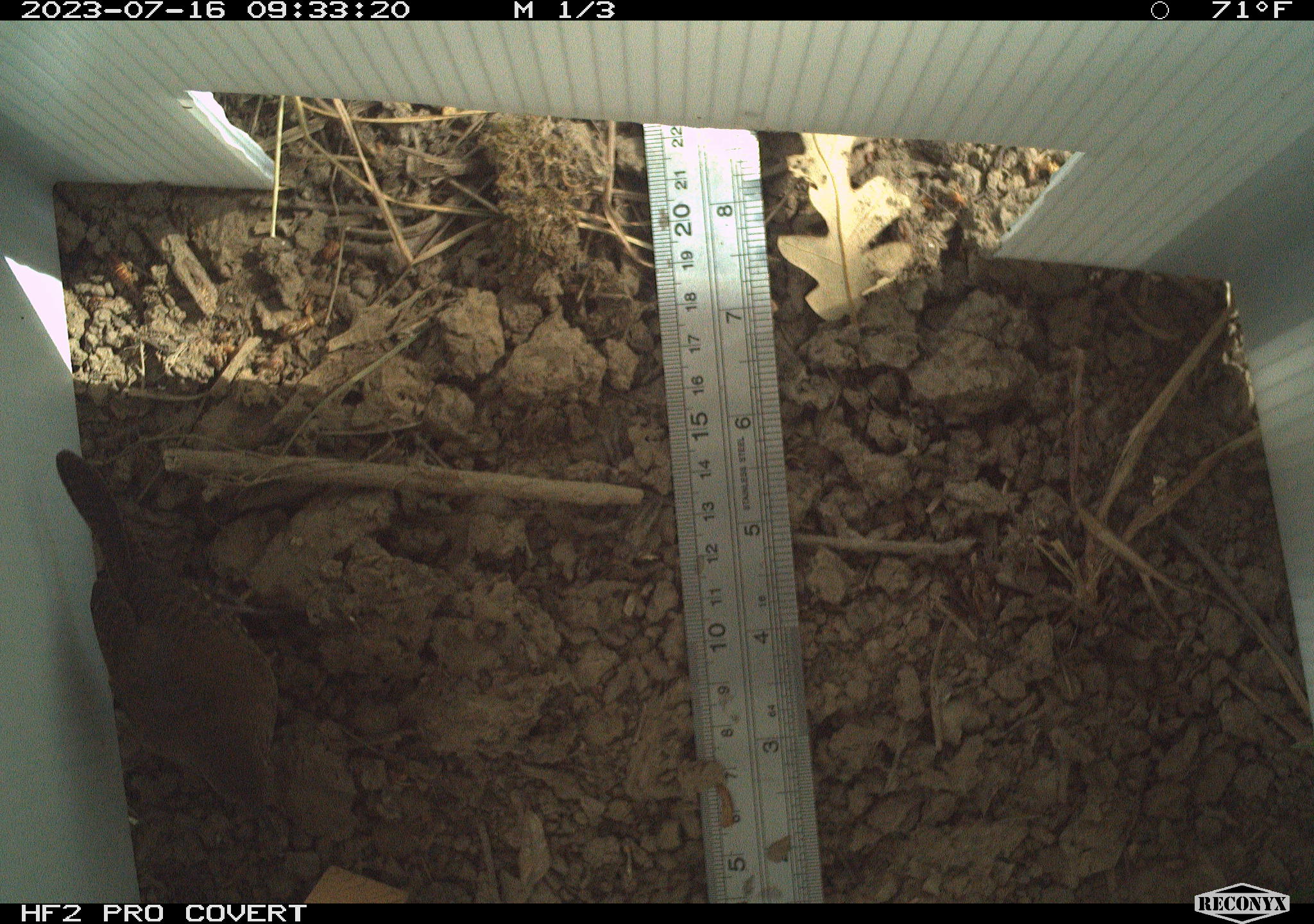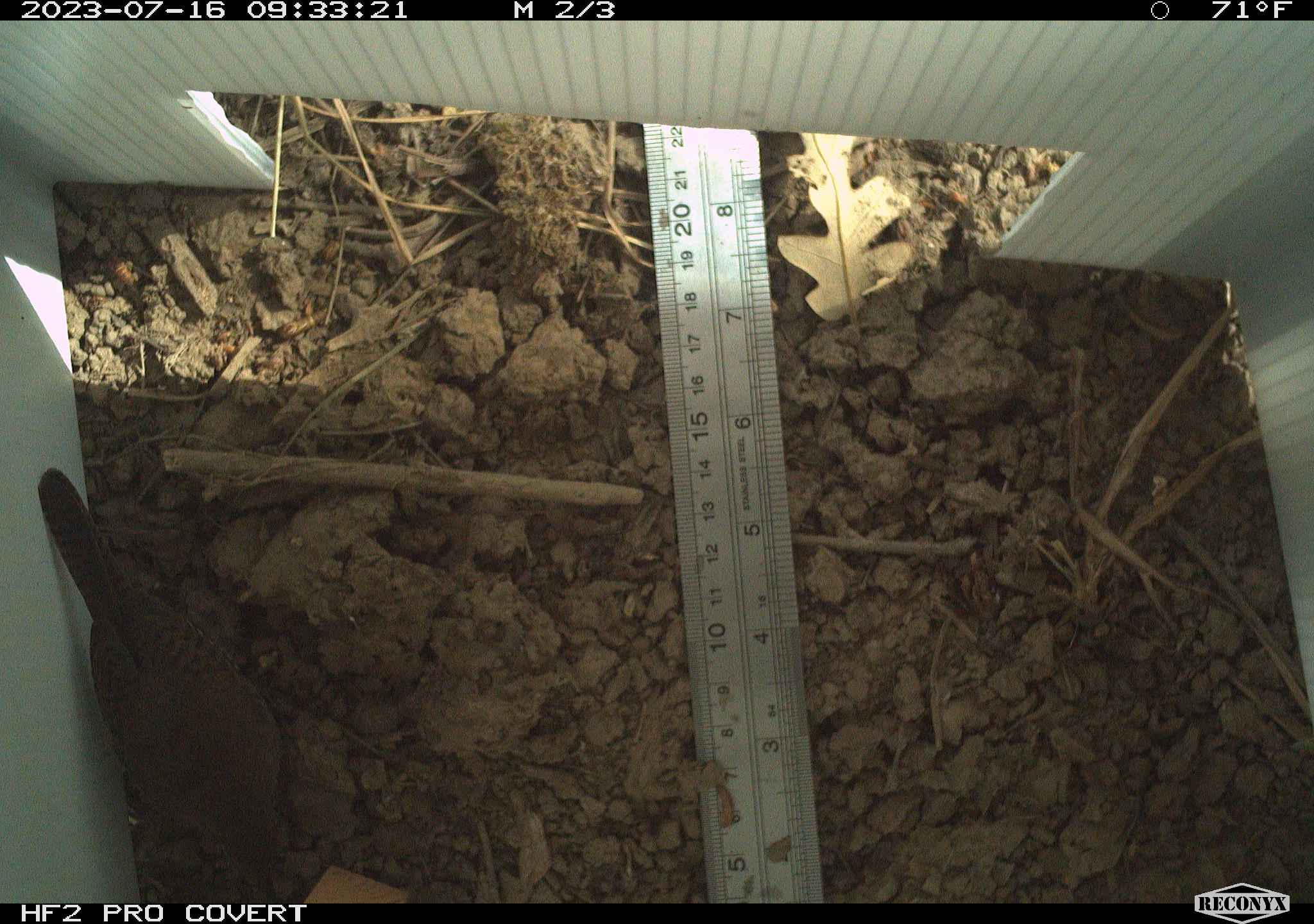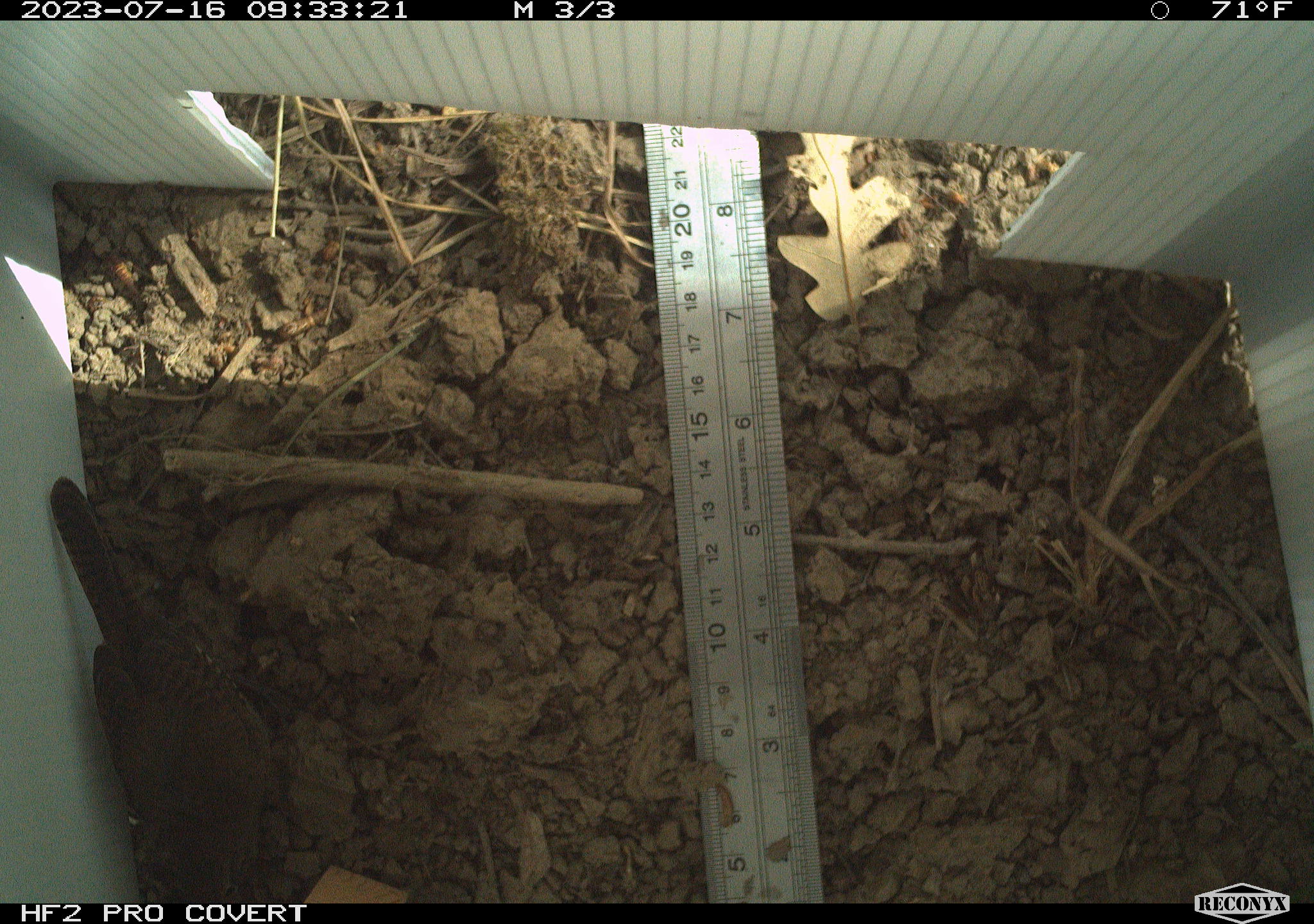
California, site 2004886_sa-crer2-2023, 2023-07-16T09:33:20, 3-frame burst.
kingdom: Animalia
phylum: Chordata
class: Aves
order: Passeriformes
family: Troglodytidae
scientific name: Troglodytidae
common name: wren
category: troglodytidae family